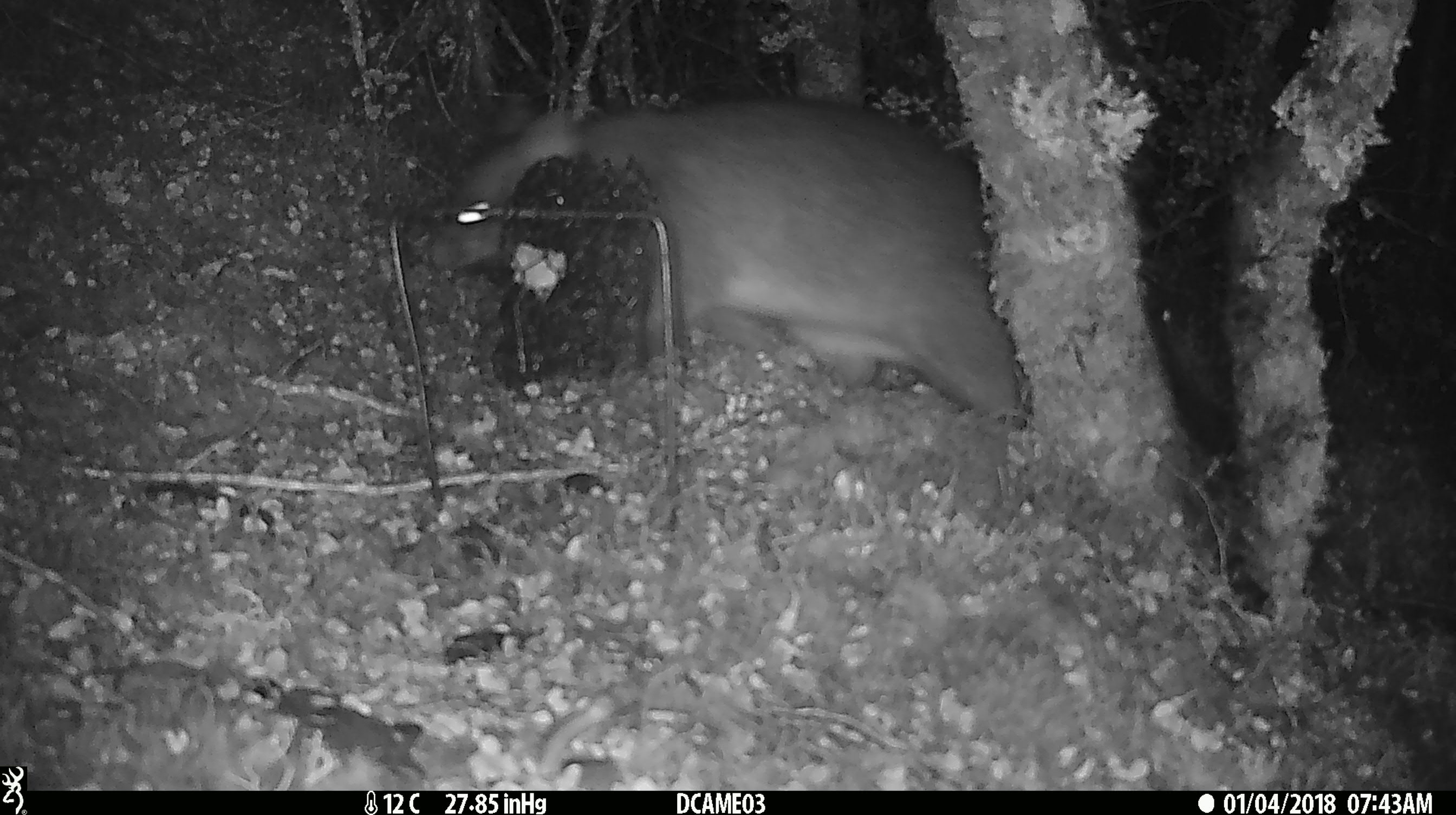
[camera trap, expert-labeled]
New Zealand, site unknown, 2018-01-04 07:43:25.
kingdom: Animalia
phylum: Chordata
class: Mammalia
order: Diprotodontia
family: Phalangeridae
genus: Trichosurus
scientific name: Trichosurus vulpecula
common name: common brushtail possum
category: possum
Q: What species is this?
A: Possum (common brushtail possum) (Trichosurus vulpecula).